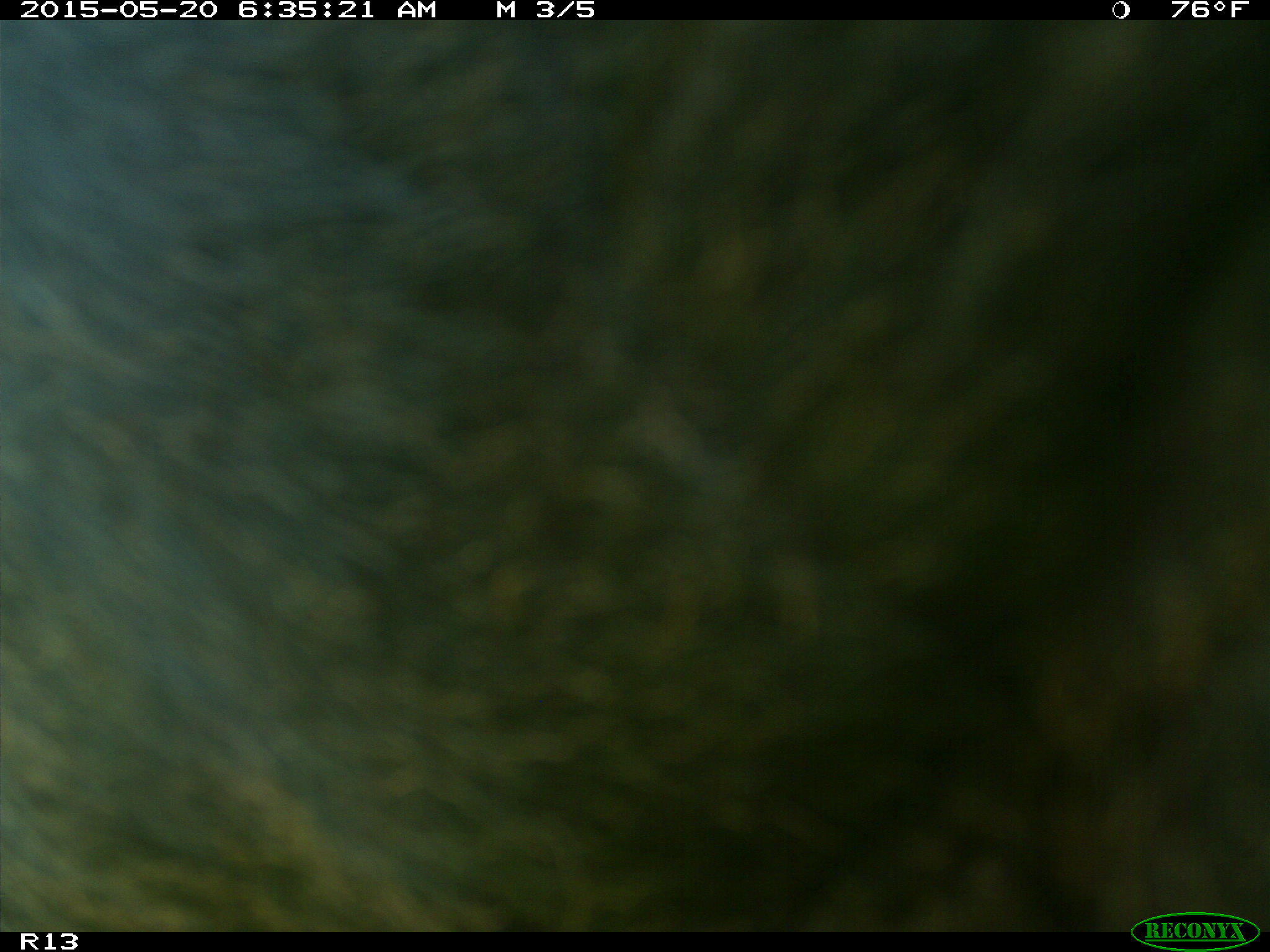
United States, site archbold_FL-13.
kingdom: Animalia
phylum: Chordata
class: Mammalia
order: Artiodactyla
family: Bovidae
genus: Bos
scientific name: Bos taurus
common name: domestic cow